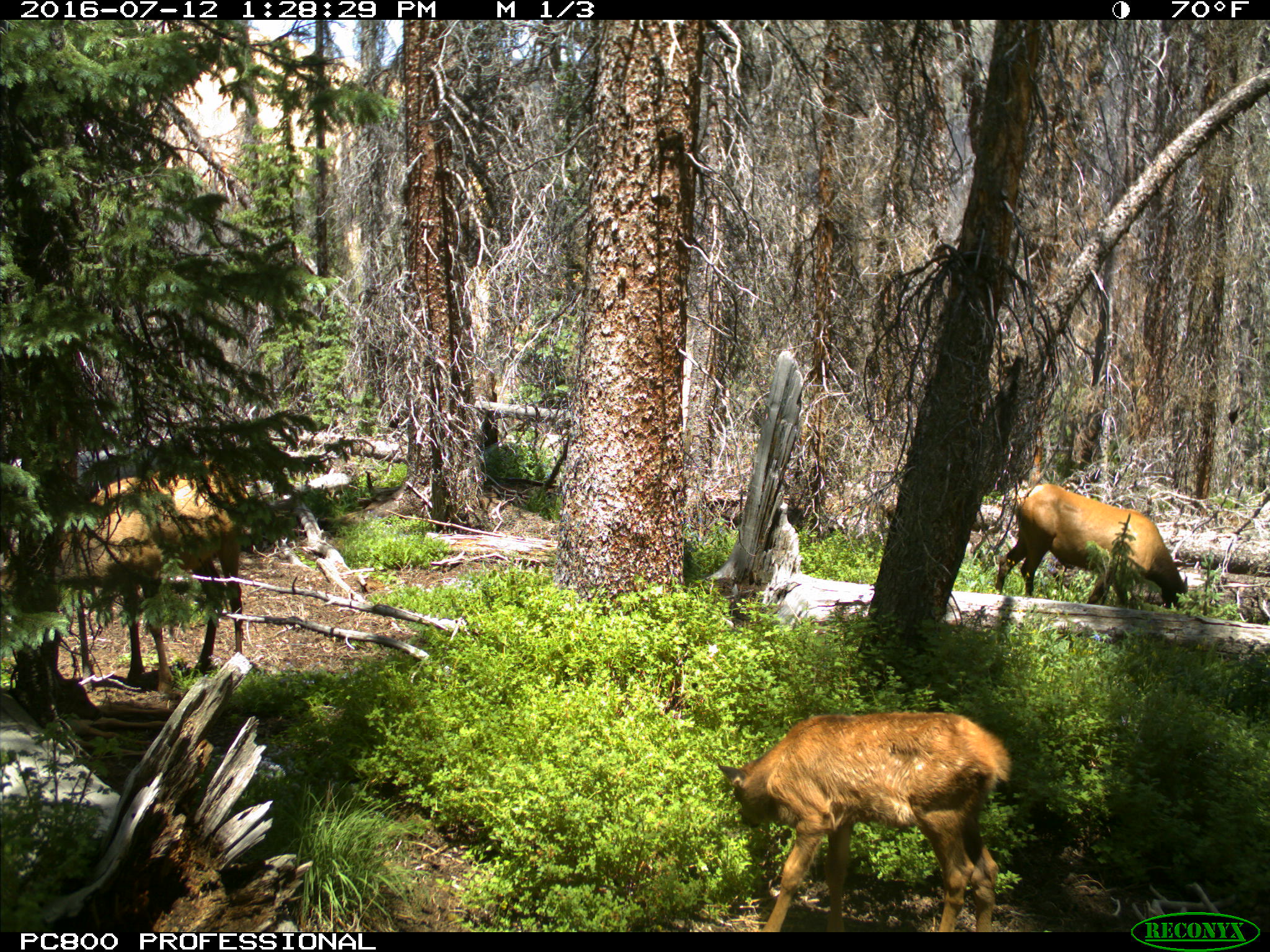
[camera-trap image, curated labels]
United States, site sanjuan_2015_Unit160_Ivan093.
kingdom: Animalia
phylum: Chordata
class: Mammalia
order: Artiodactyla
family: Cervidae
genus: Cervus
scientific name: Cervus elaphus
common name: red deer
Cervus elaphus (red deer).